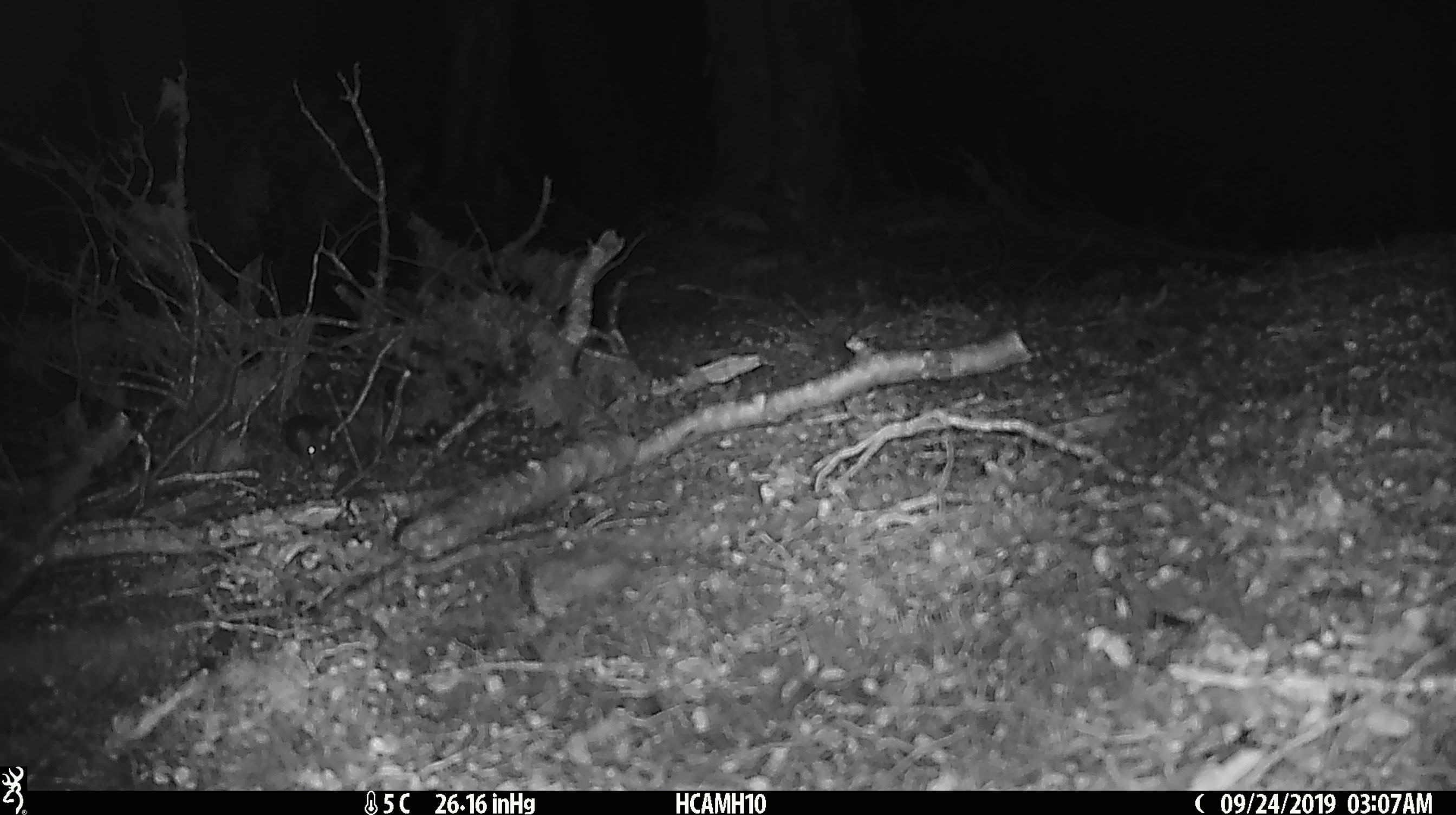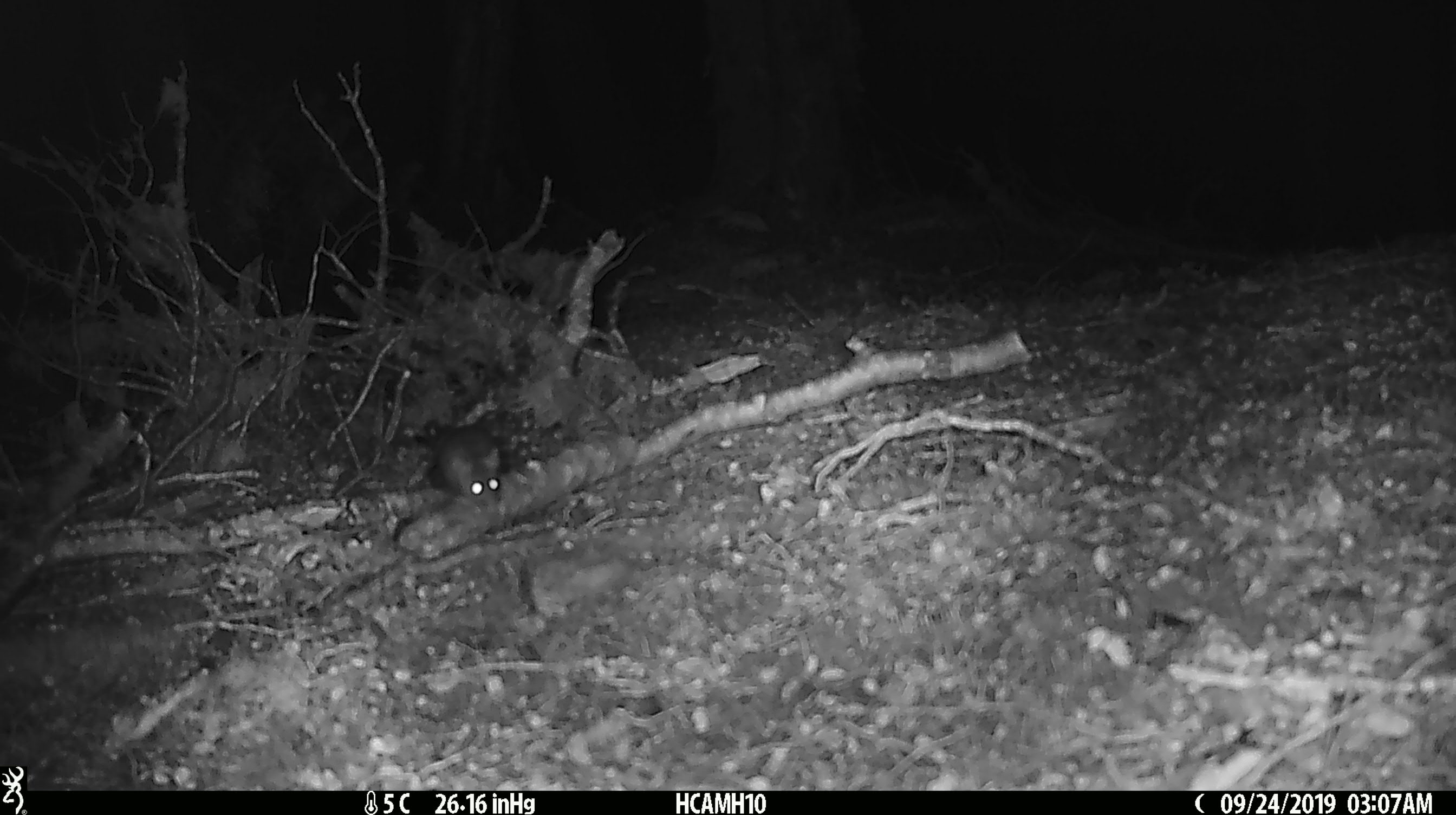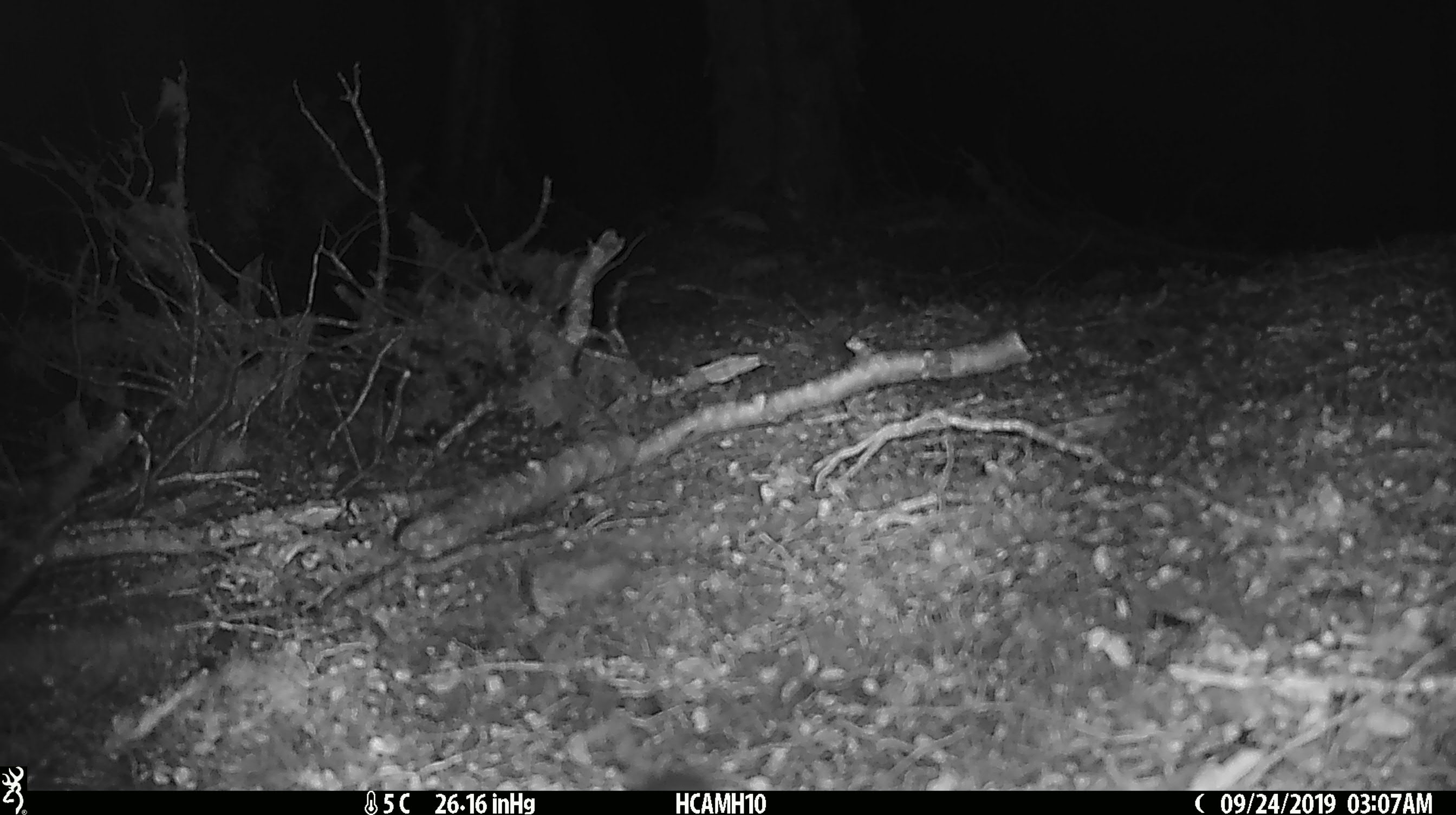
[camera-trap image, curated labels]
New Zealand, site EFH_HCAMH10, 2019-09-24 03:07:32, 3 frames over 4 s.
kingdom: Animalia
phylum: Chordata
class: Mammalia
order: Rodentia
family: Muridae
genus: Mus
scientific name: Mus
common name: mouse